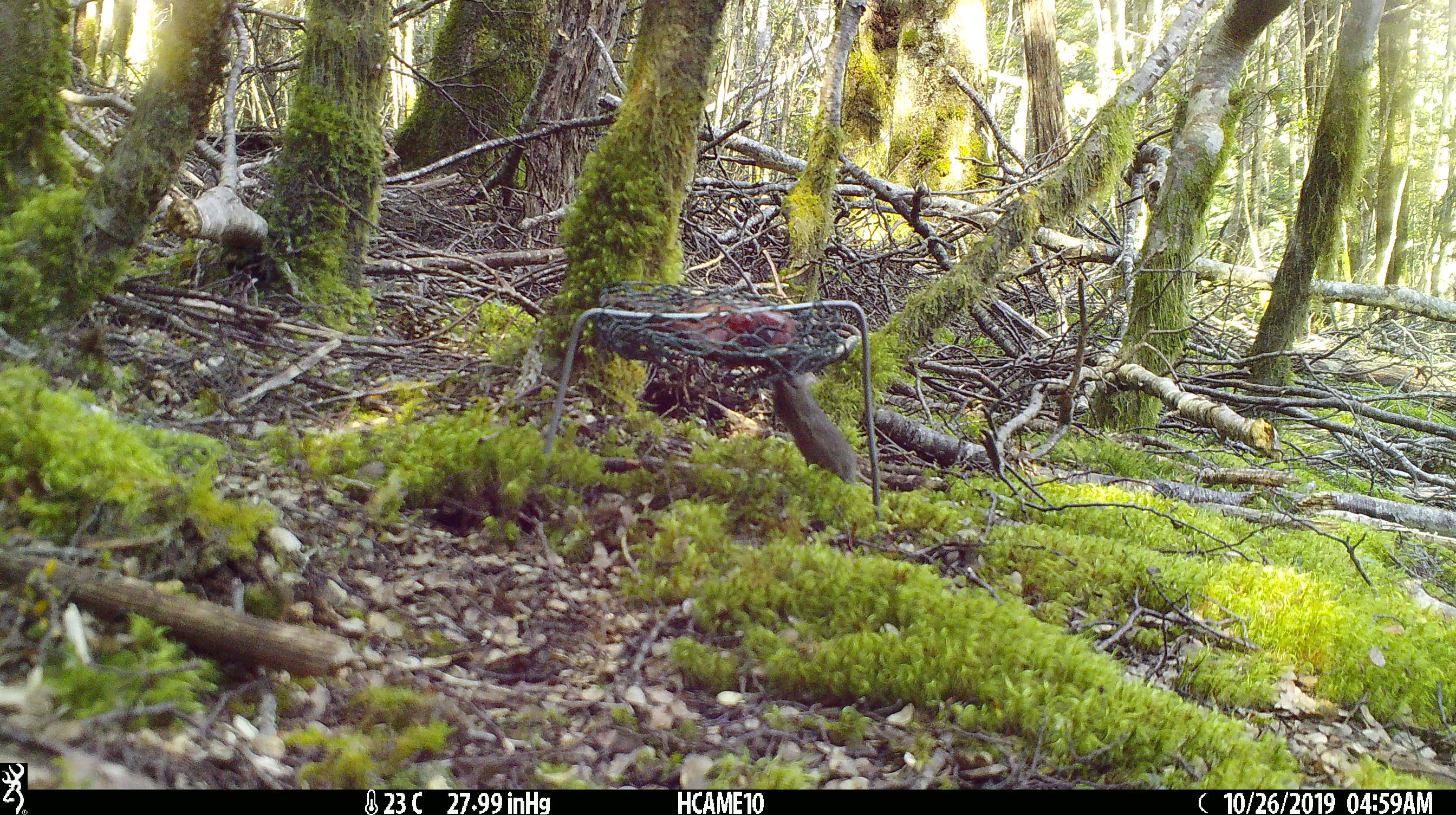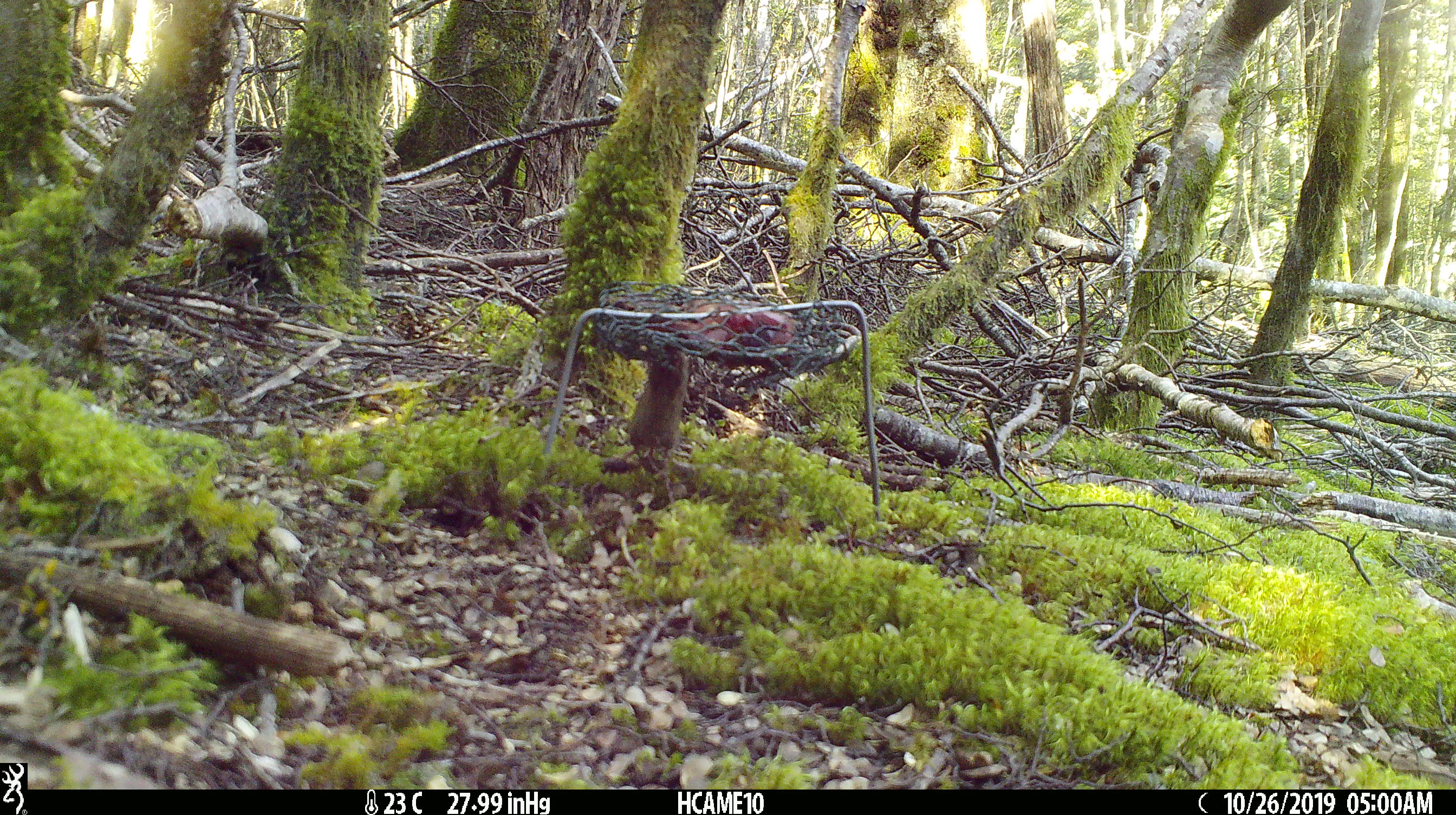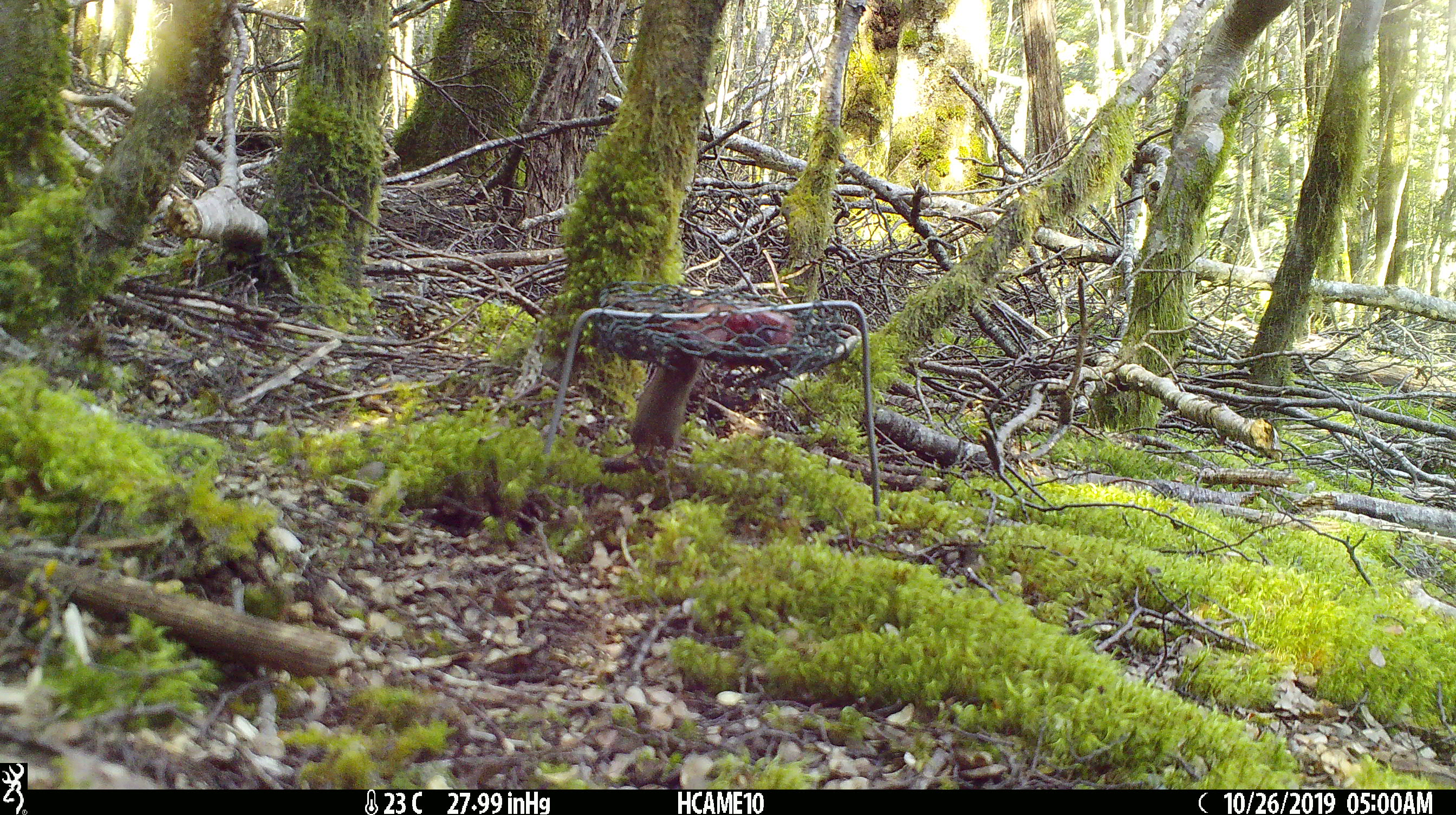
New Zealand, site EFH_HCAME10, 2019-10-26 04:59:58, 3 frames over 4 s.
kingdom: Animalia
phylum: Chordata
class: Mammalia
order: Rodentia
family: Muridae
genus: Mus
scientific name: Mus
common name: mouse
Mouse (Mus).